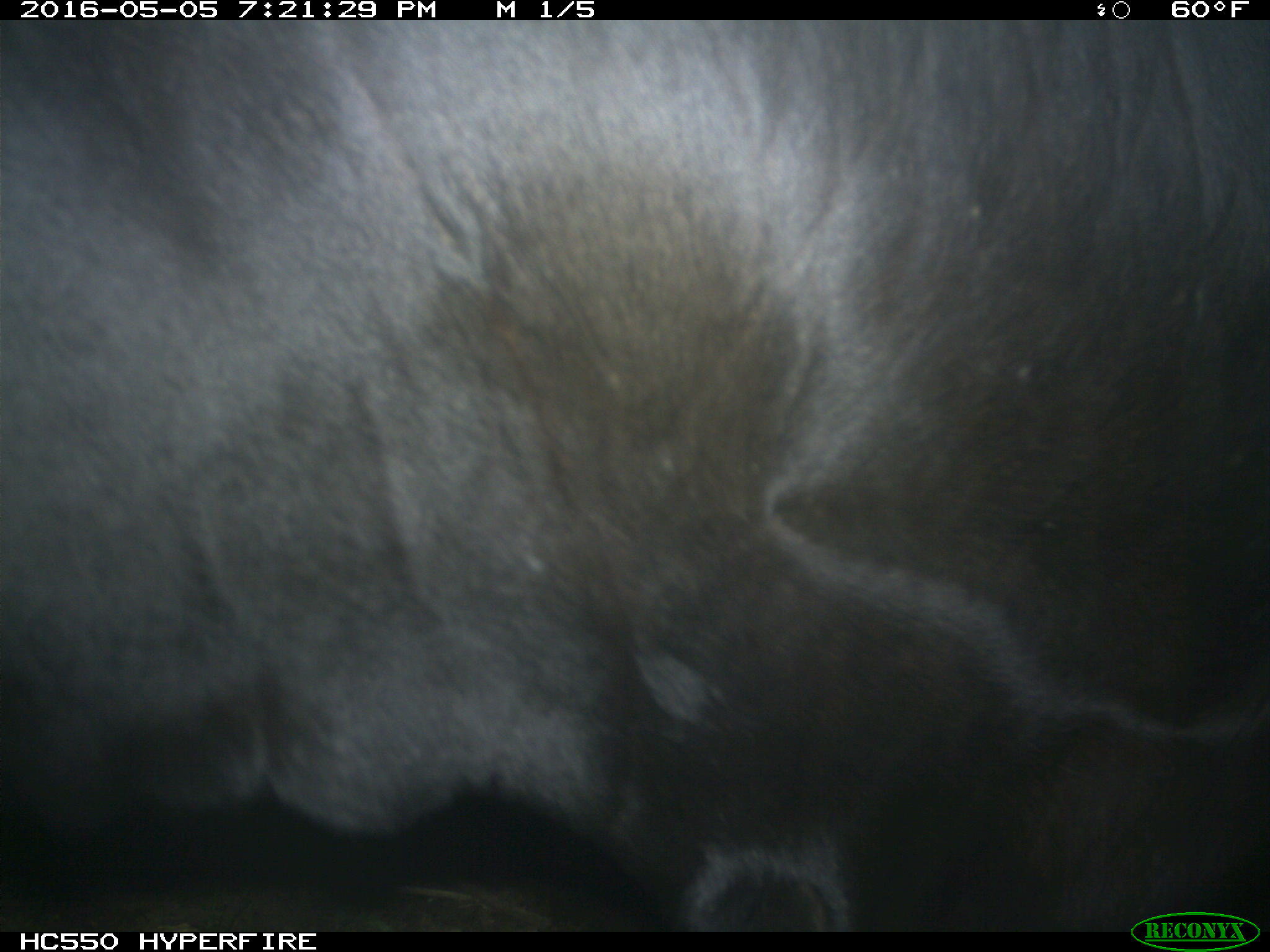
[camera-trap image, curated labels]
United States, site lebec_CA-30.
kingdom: Animalia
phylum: Chordata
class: Mammalia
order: Artiodactyla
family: Bovidae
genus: Bos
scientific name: Bos taurus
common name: domestic cow